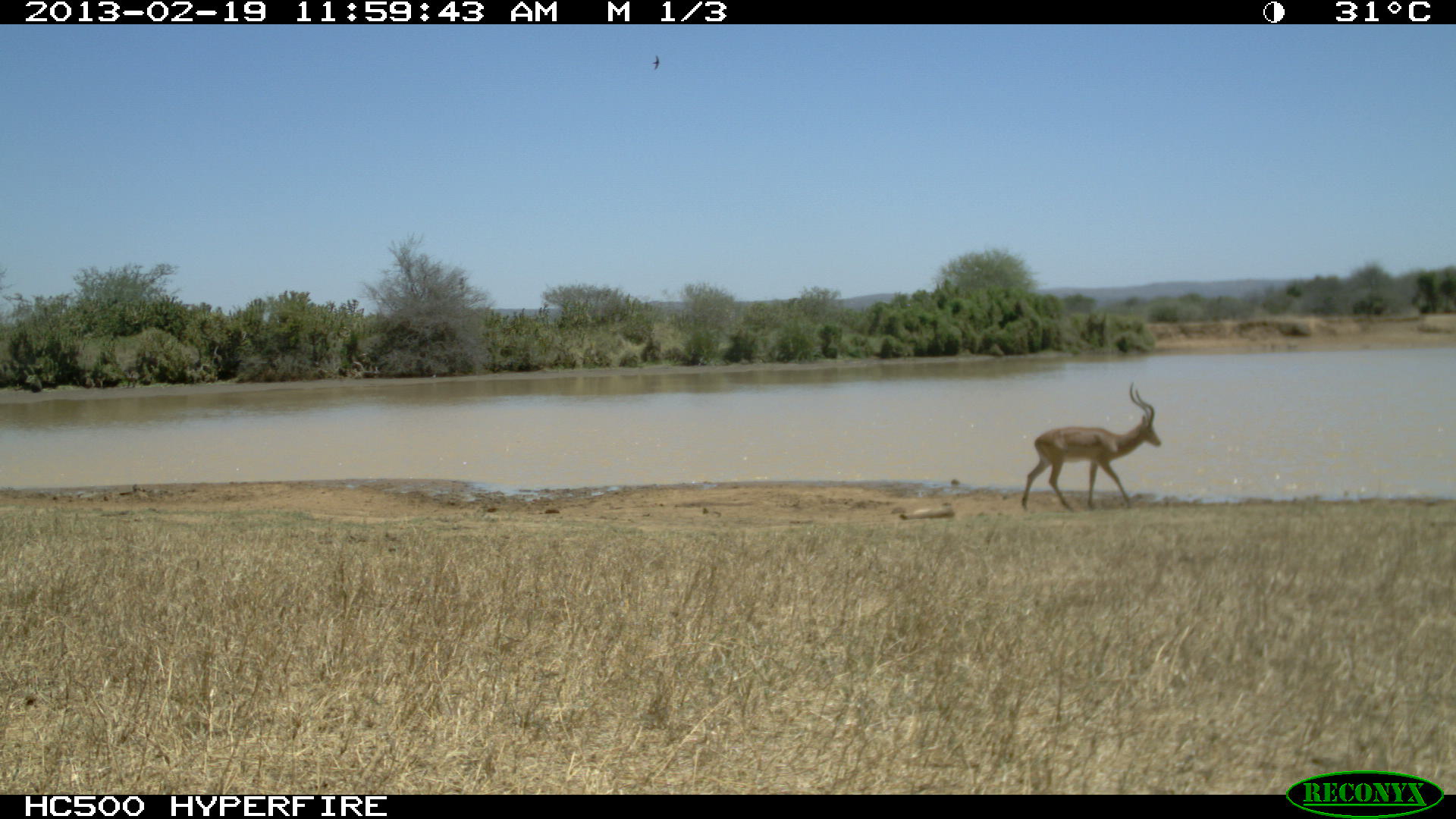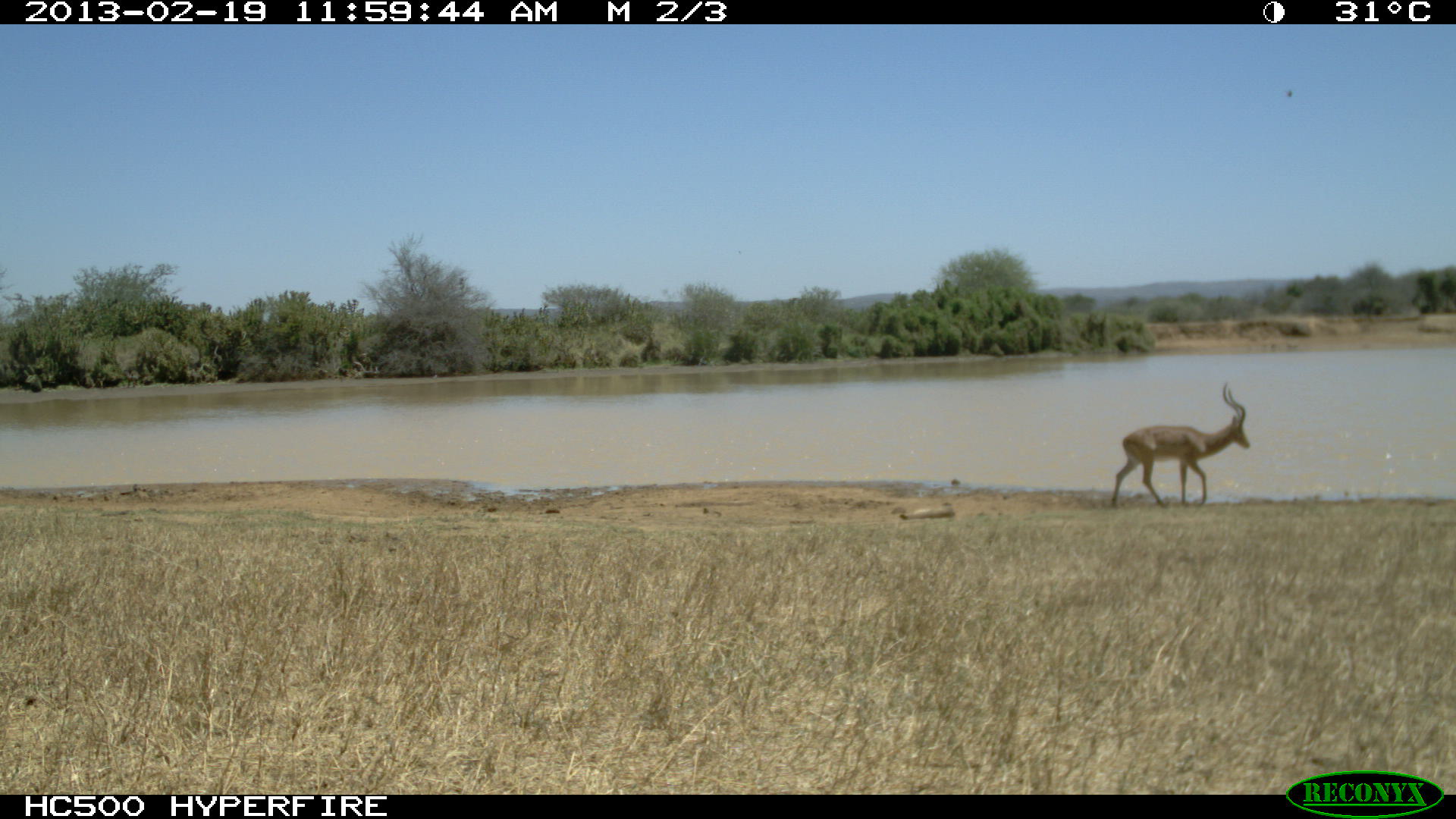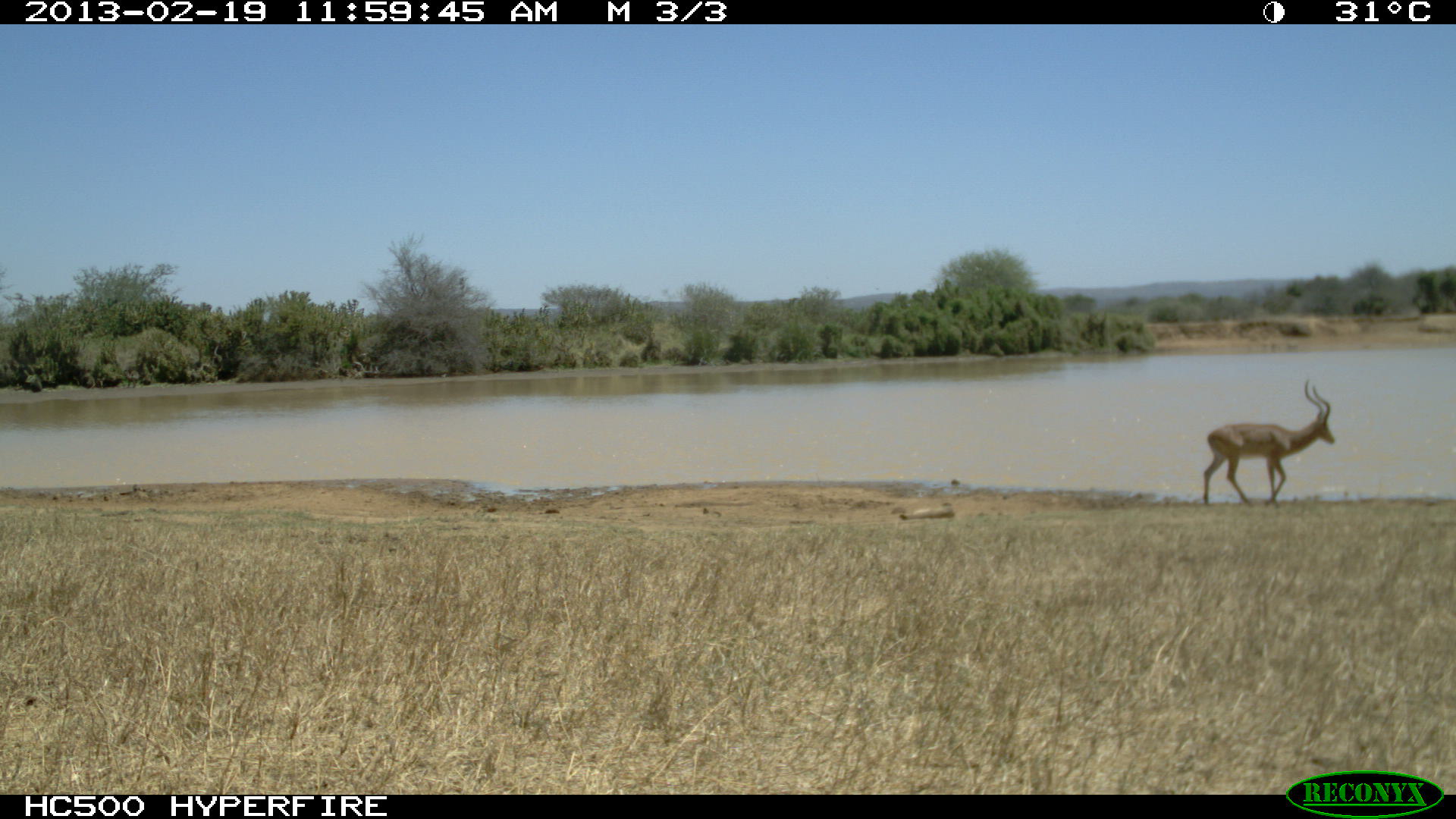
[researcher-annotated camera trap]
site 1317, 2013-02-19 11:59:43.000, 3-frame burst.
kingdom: Animalia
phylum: Chordata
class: Mammalia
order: Artiodactyla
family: Bovidae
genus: Aepyceros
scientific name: Aepyceros melampus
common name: impala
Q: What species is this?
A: Aepyceros melampus (impala).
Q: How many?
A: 1.